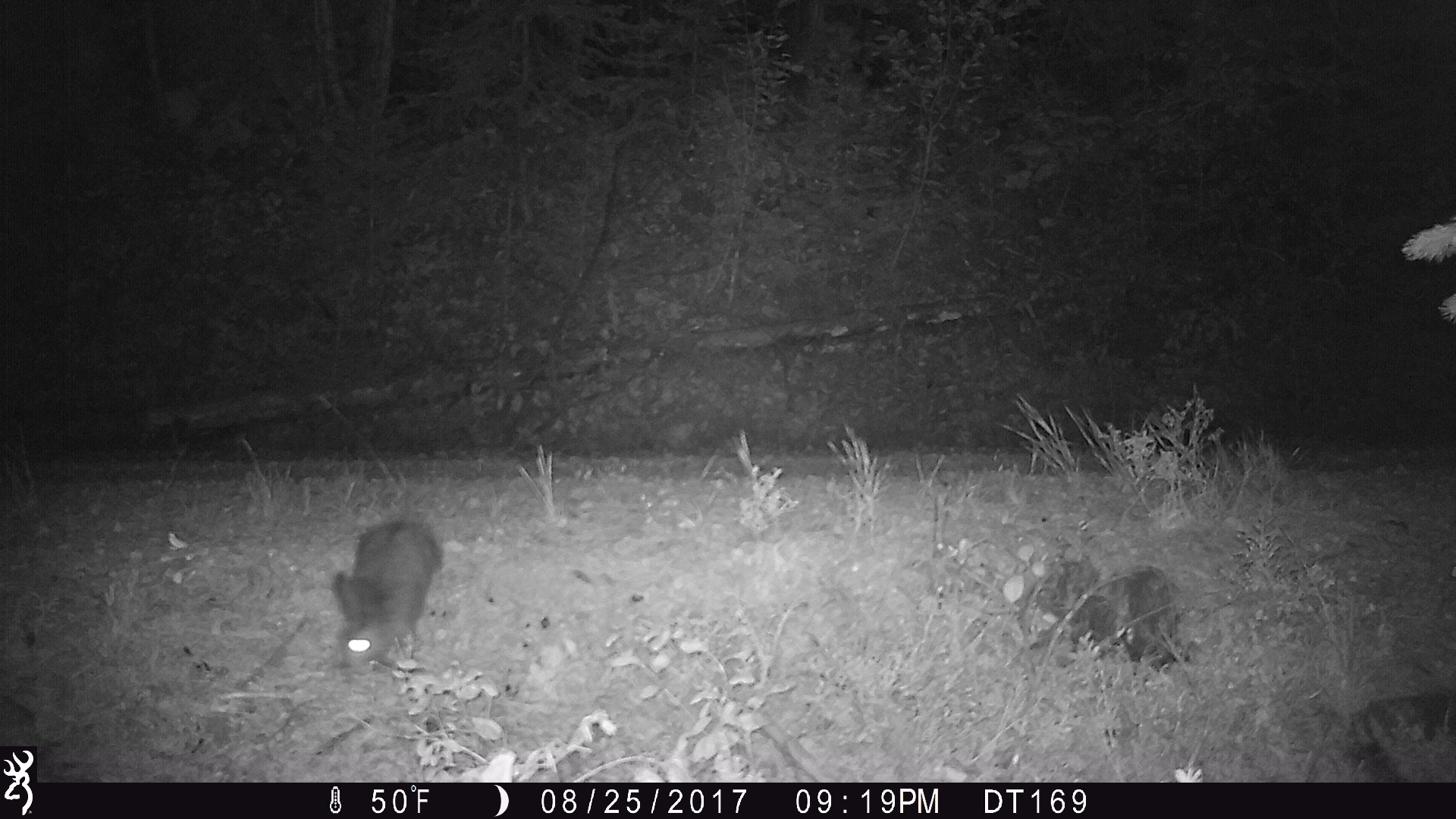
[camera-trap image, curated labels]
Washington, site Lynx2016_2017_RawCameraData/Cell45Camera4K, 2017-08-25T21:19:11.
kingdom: Animalia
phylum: Chordata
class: Mammalia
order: Lagomorpha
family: Leporidae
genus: Lepus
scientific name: Lepus americanus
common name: snowshoe hare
Lepus americanus (snowshoe hare). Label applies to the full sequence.